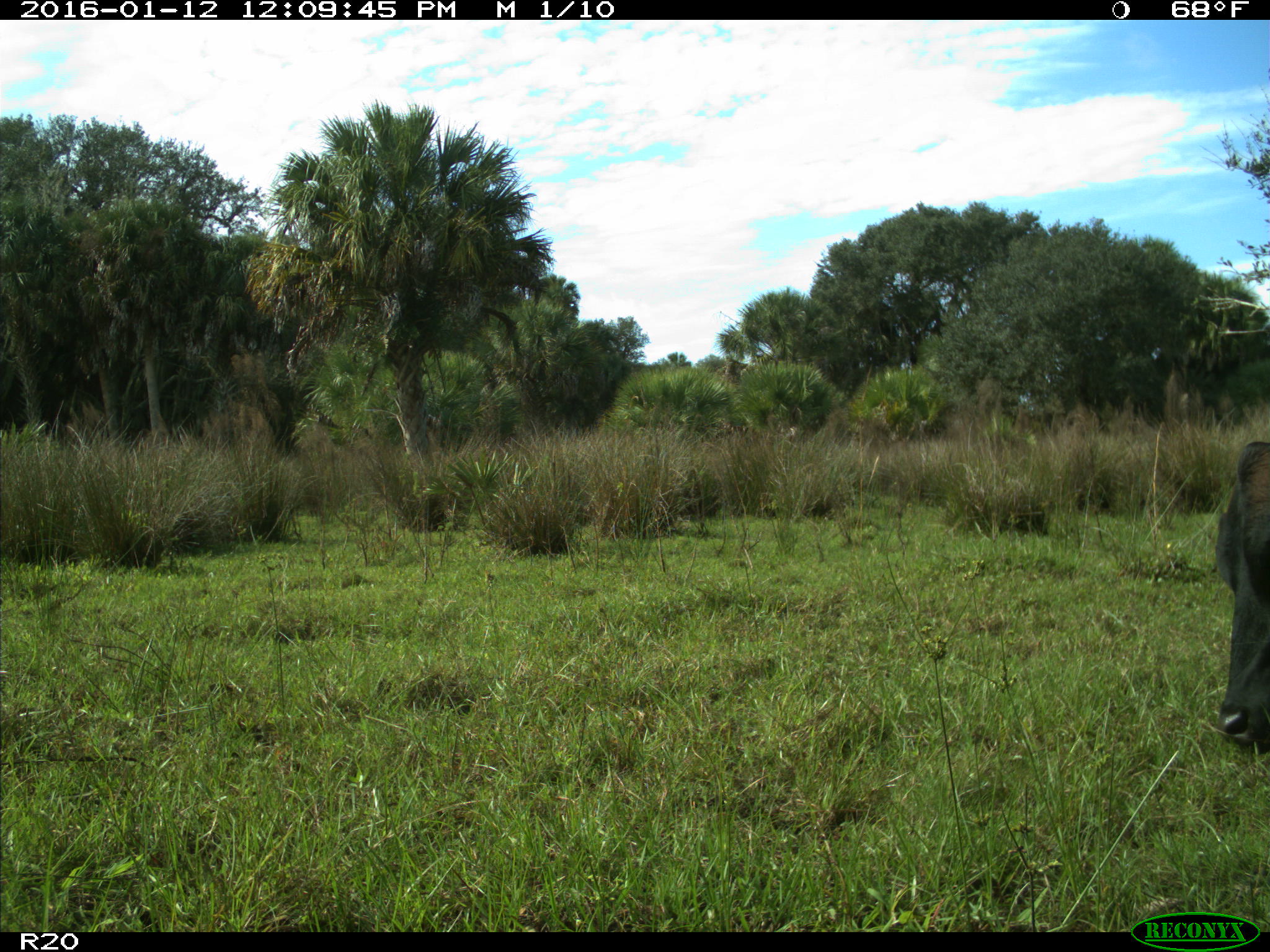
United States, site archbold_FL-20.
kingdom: Animalia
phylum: Chordata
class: Mammalia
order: Artiodactyla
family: Bovidae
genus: Bos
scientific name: Bos taurus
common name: domestic cow